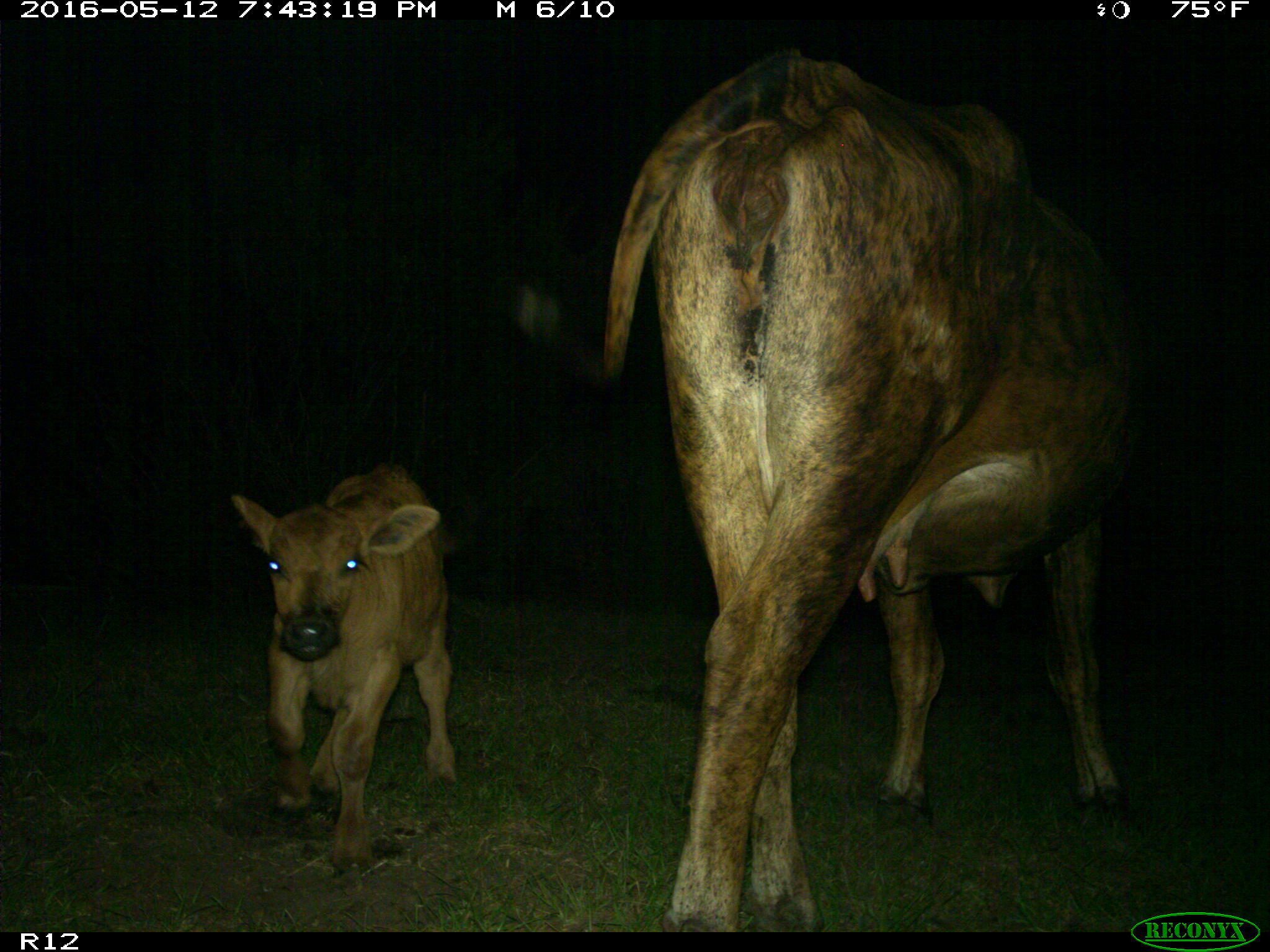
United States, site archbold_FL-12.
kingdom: Animalia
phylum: Chordata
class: Mammalia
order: Artiodactyla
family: Bovidae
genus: Bos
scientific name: Bos taurus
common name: domestic cow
Bos taurus (domestic cow).